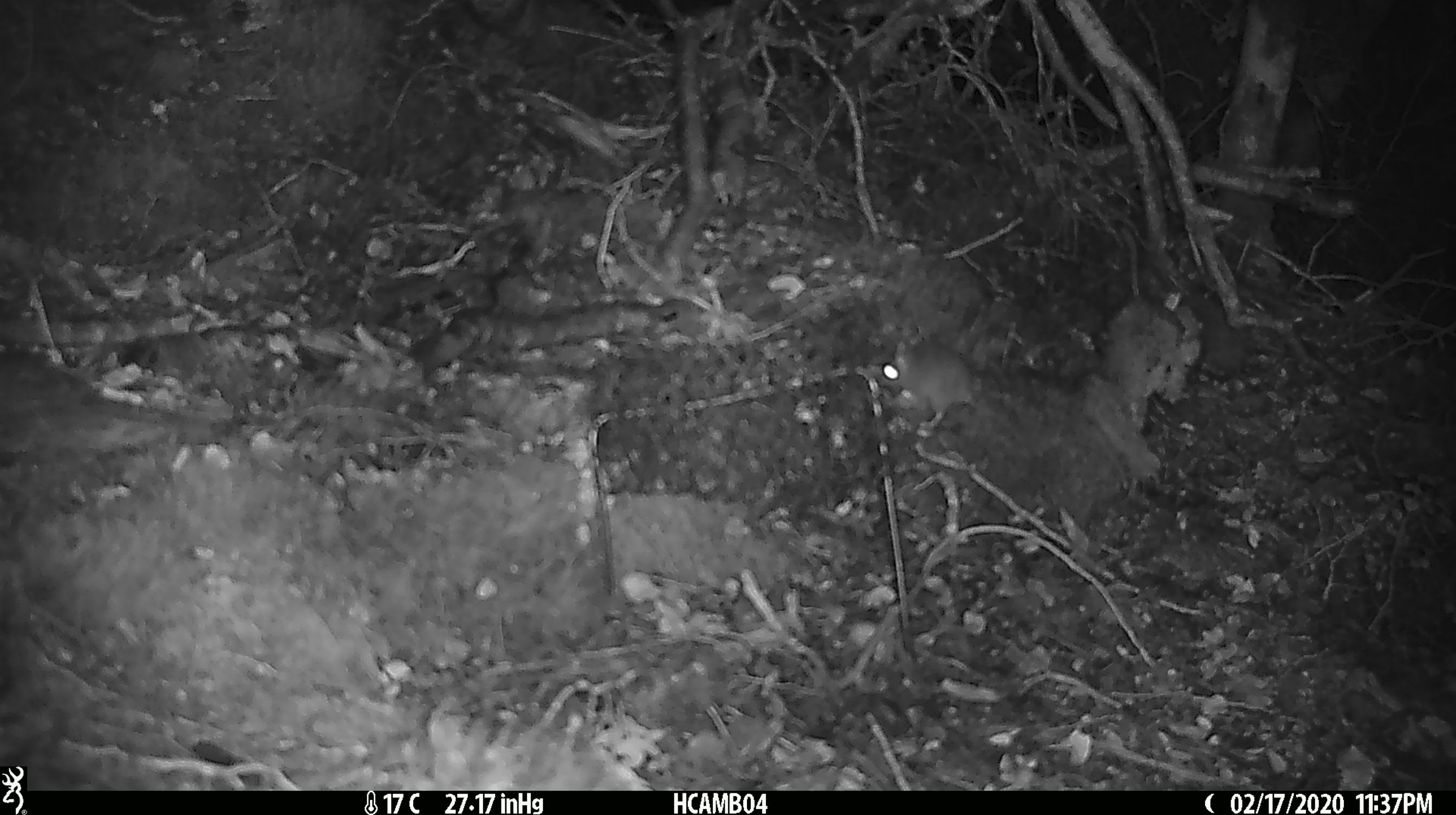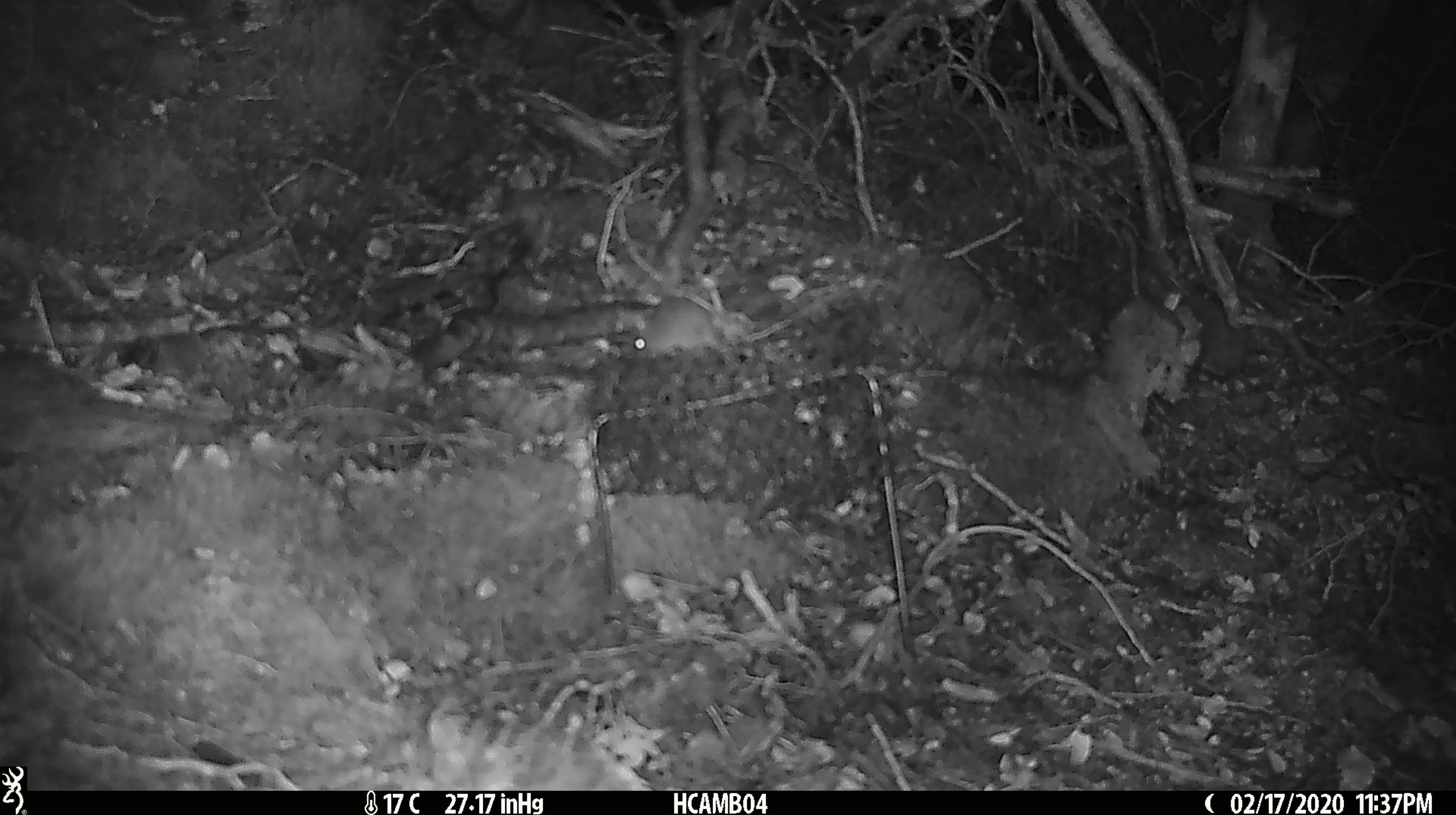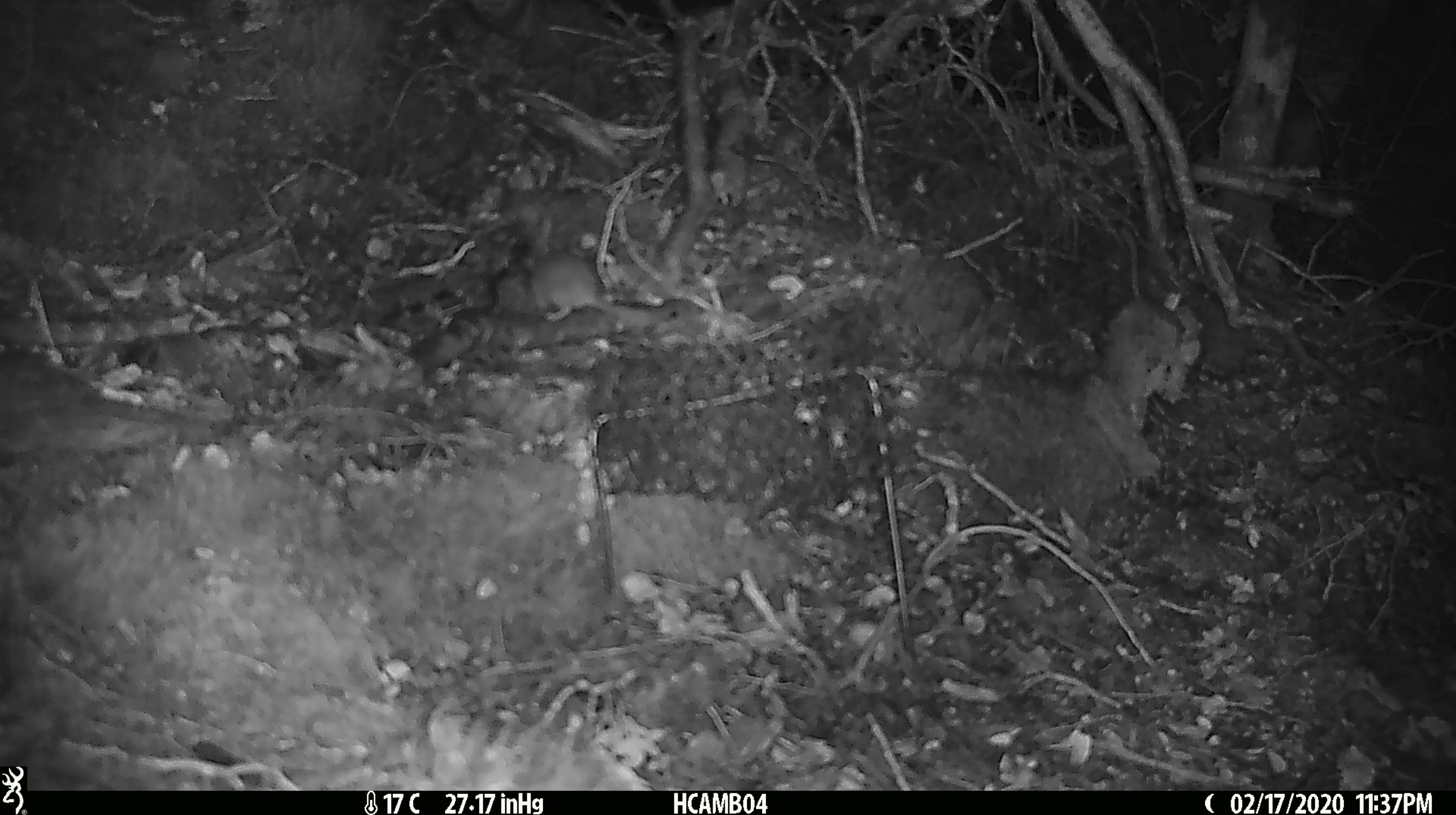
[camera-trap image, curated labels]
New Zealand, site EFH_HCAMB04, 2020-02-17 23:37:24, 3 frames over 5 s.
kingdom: Animalia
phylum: Chordata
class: Mammalia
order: Rodentia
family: Muridae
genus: Mus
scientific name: Mus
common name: mouse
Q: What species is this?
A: Mouse (Mus).